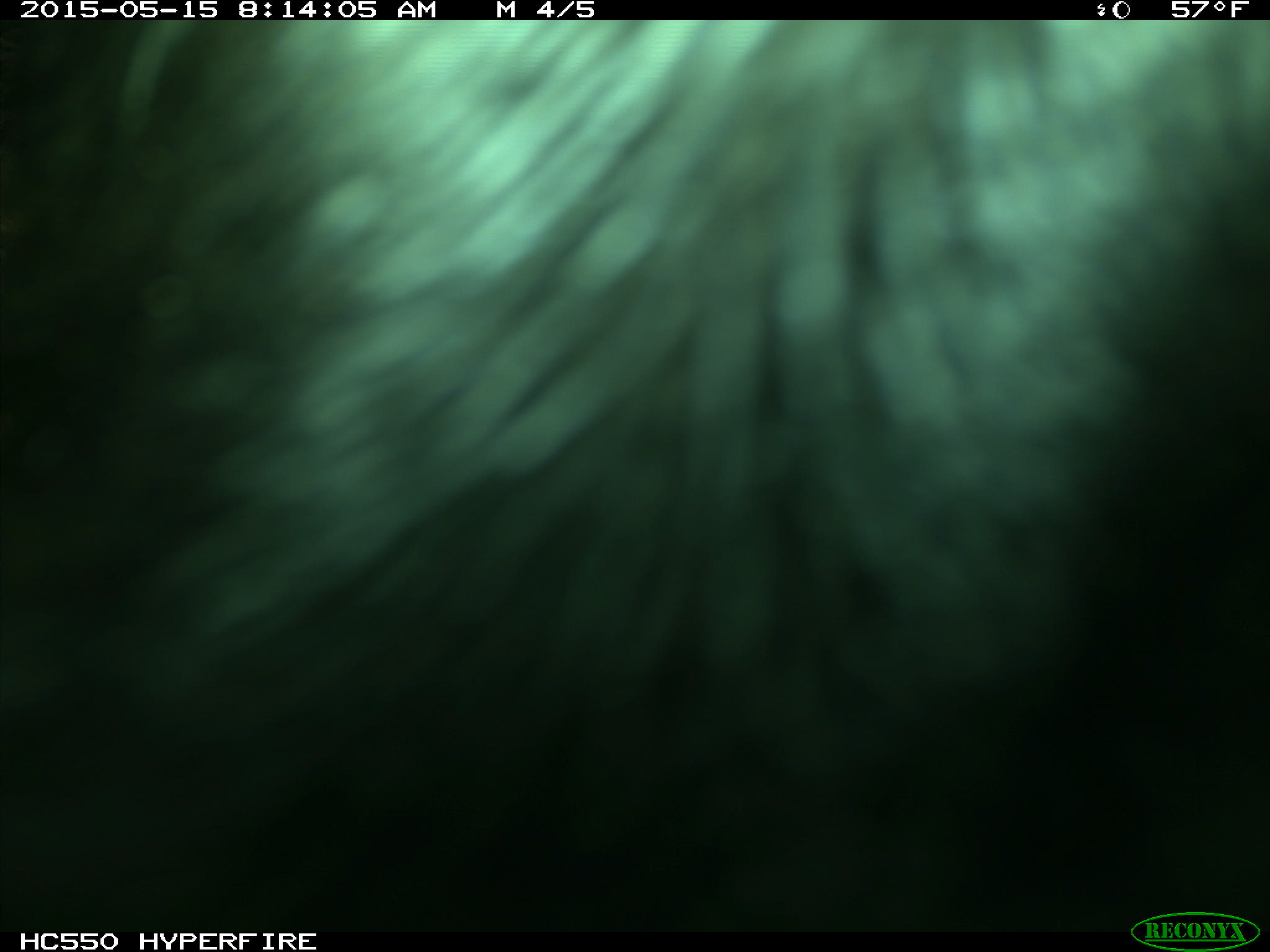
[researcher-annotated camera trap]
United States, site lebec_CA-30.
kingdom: Animalia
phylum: Chordata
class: Mammalia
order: Artiodactyla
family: Bovidae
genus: Bos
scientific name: Bos taurus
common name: domestic cow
Bos taurus (domestic cow).